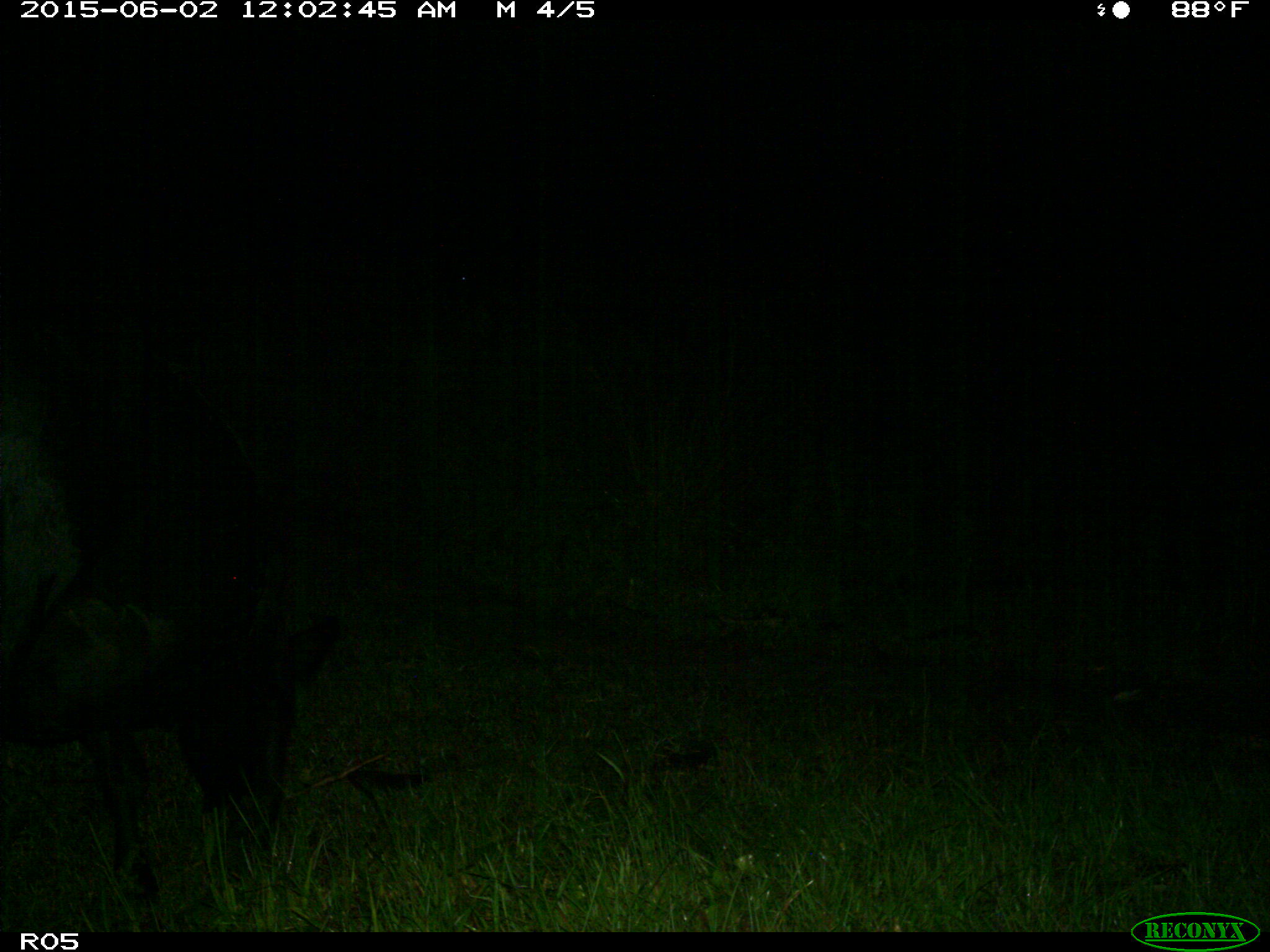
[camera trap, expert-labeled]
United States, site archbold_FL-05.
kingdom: Animalia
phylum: Chordata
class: Mammalia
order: Artiodactyla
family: Bovidae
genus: Bos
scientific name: Bos taurus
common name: domestic cow